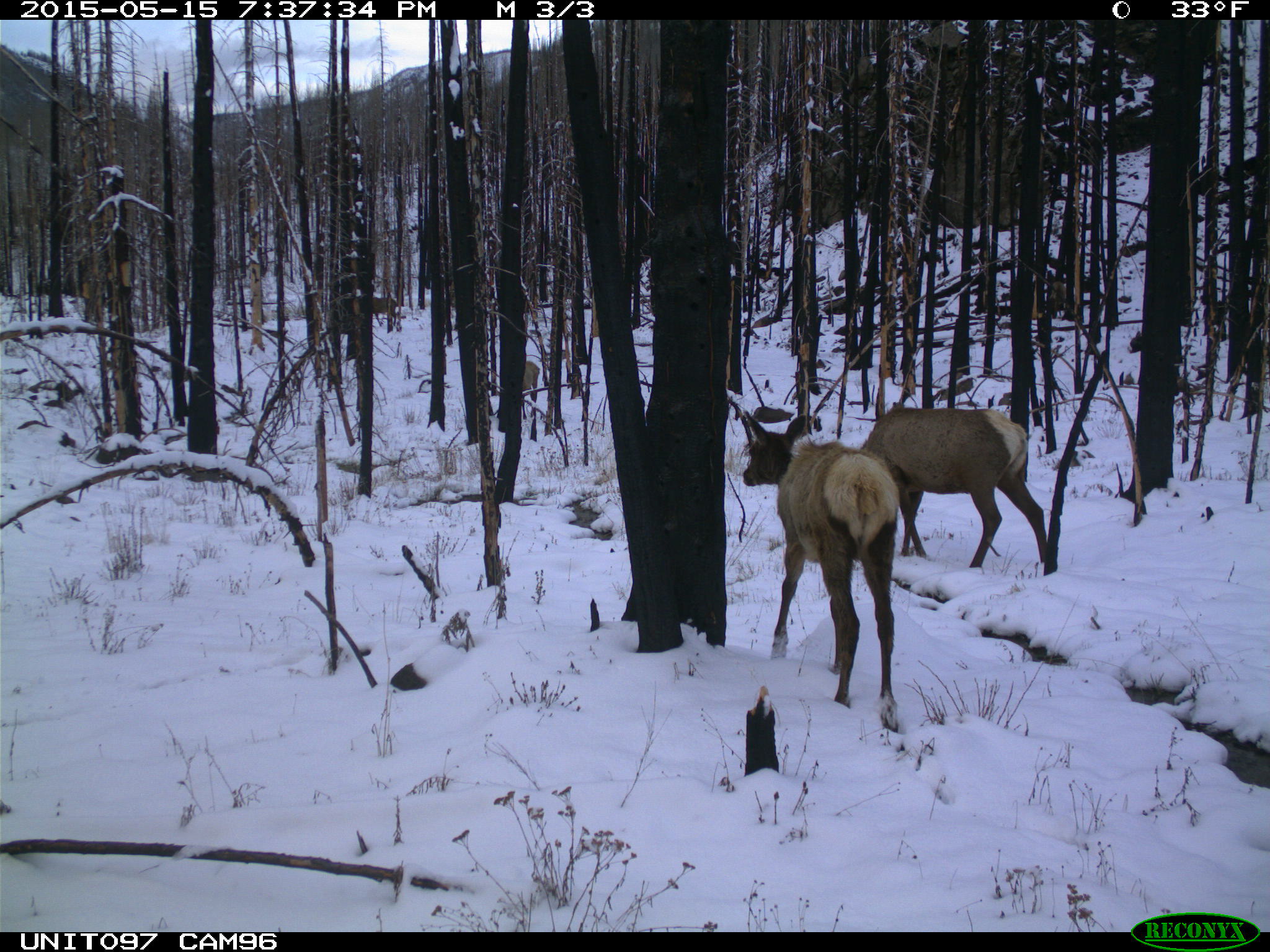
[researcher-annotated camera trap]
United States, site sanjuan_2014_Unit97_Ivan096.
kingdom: Animalia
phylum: Chordata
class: Mammalia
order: Artiodactyla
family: Cervidae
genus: Cervus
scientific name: Cervus elaphus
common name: red deer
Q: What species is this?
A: Cervus elaphus (red deer).